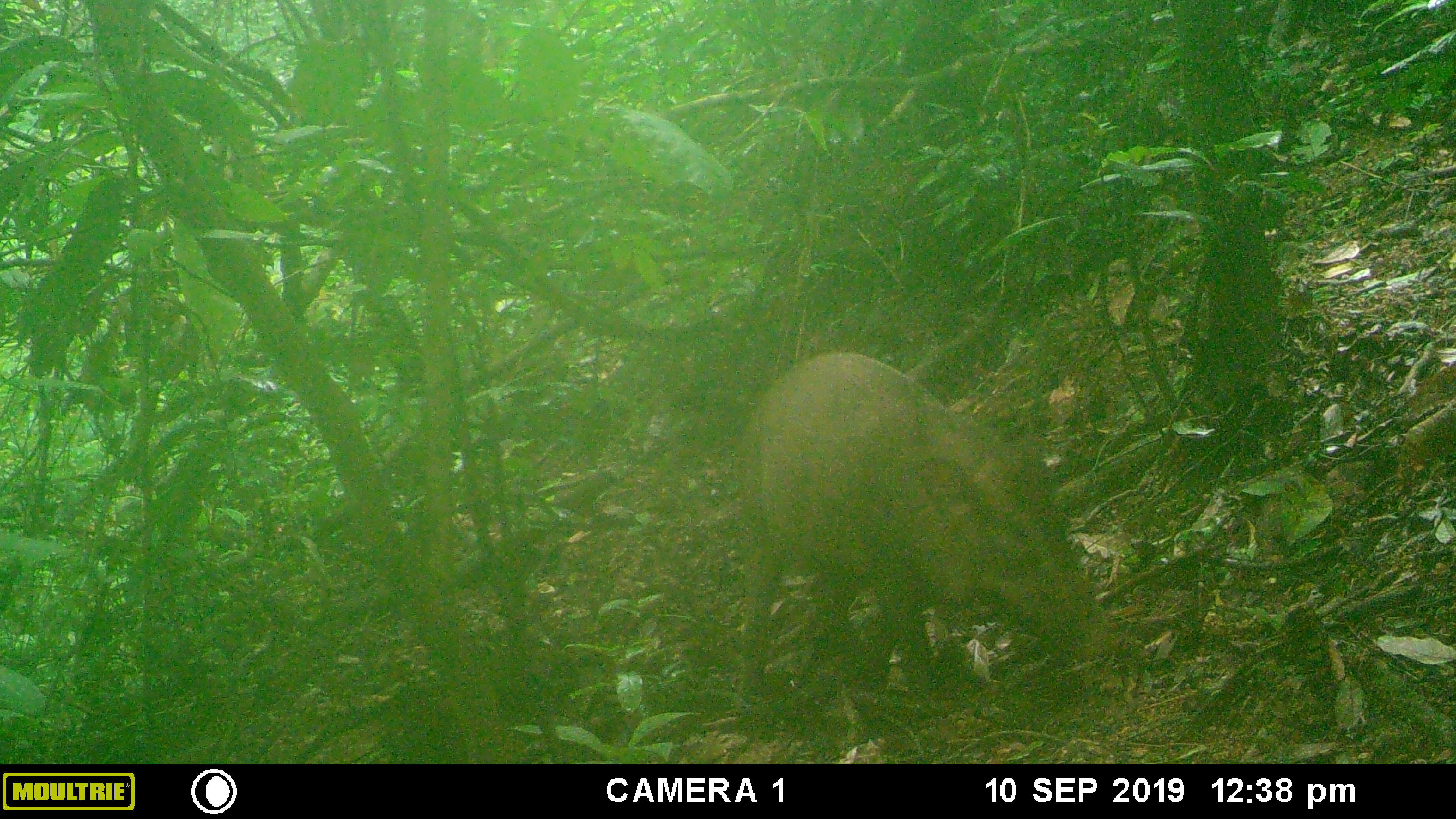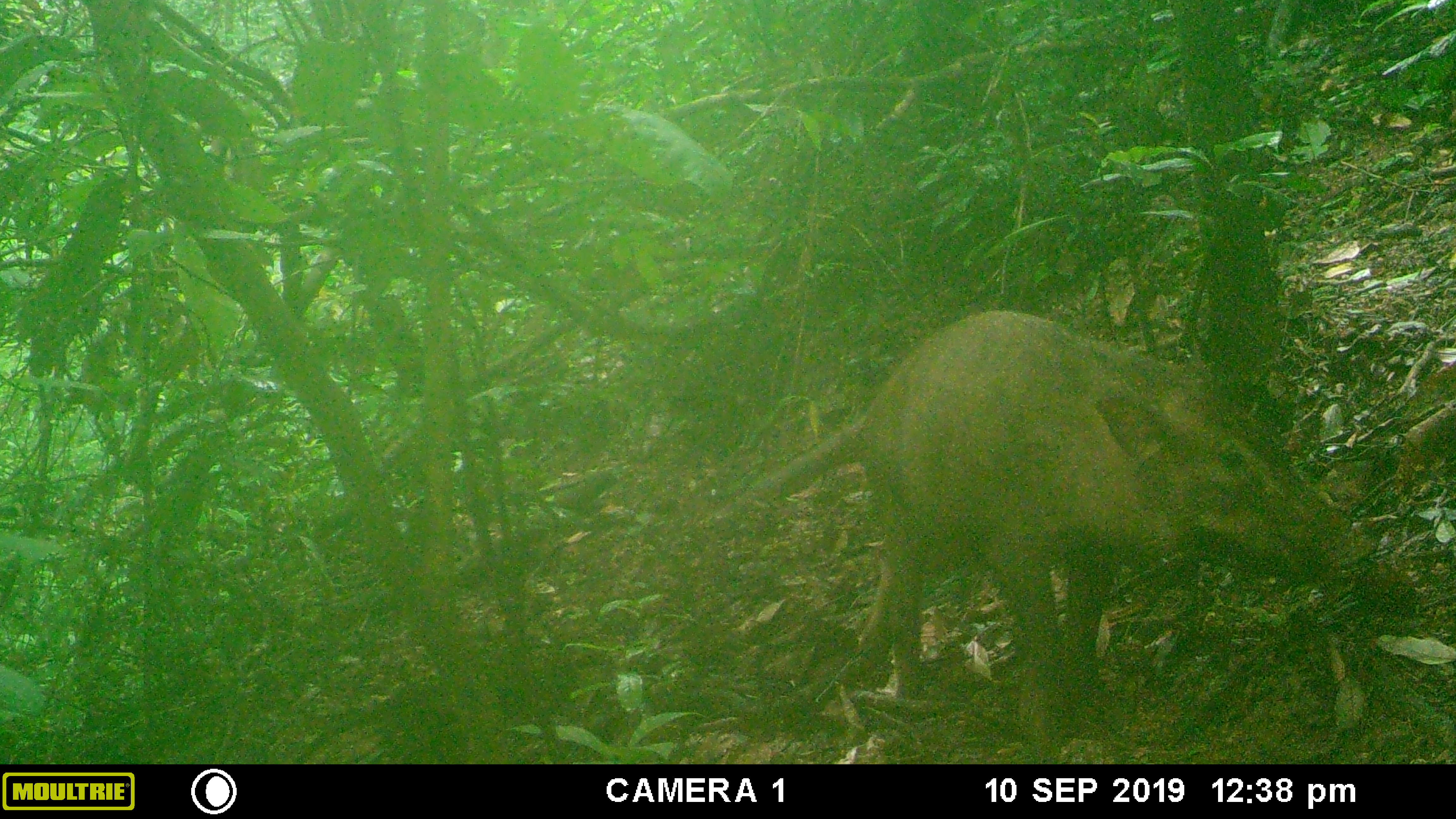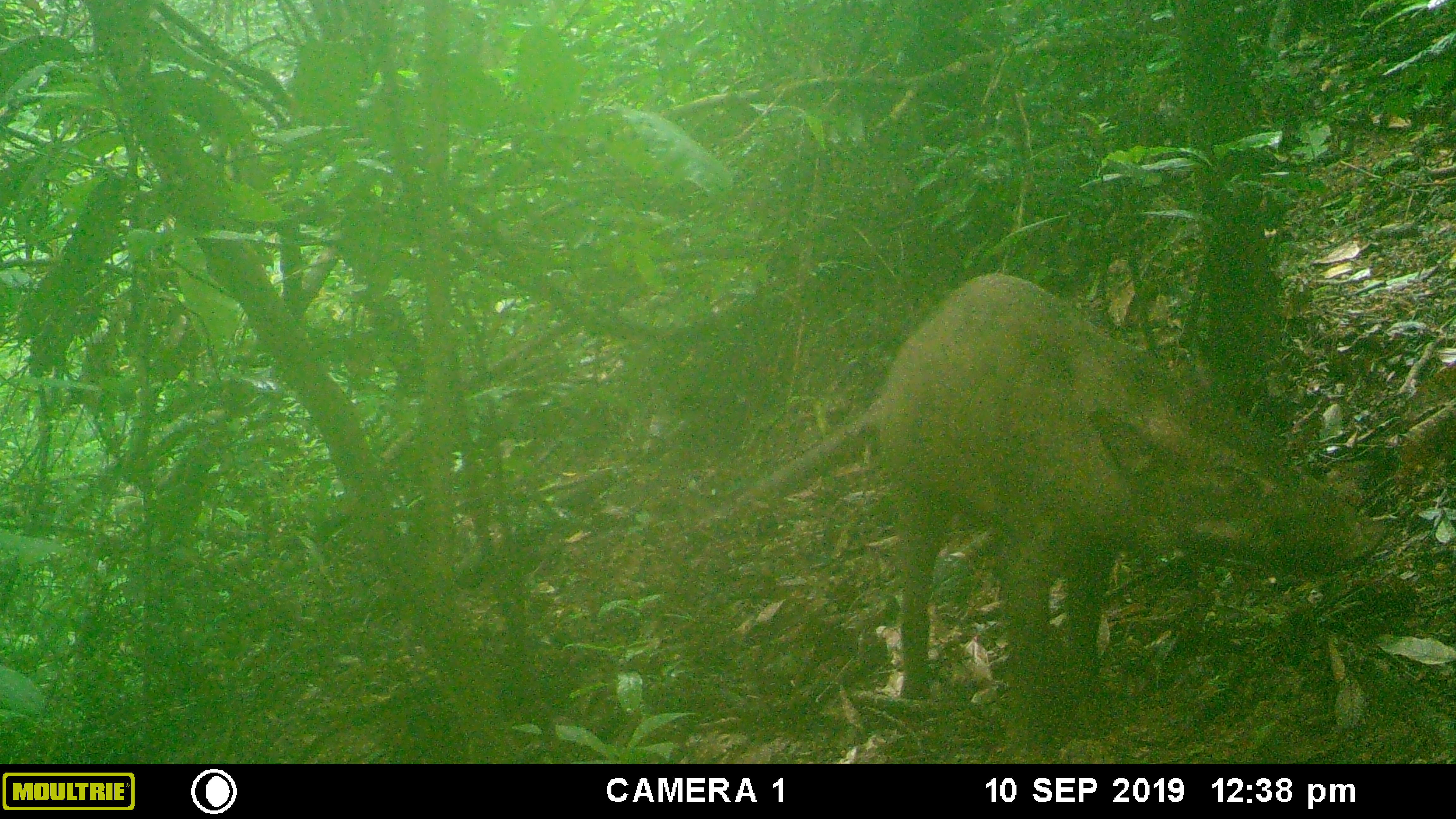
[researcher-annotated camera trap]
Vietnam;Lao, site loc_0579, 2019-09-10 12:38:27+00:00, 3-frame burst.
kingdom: Animalia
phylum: Chordata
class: Mammalia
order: Artiodactyla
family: Suidae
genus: Sus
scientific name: Sus scrofa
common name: eurasian wild pig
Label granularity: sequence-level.